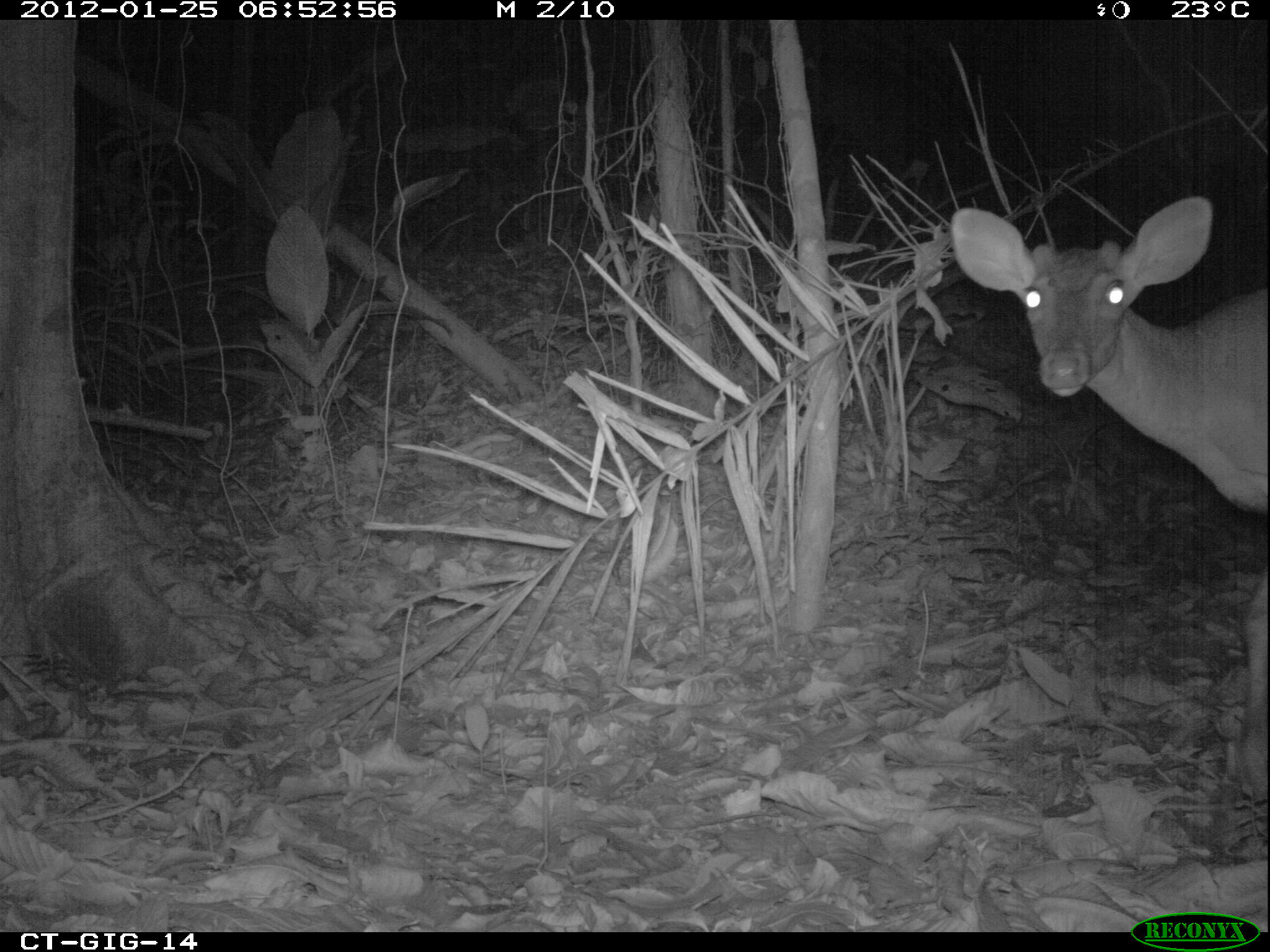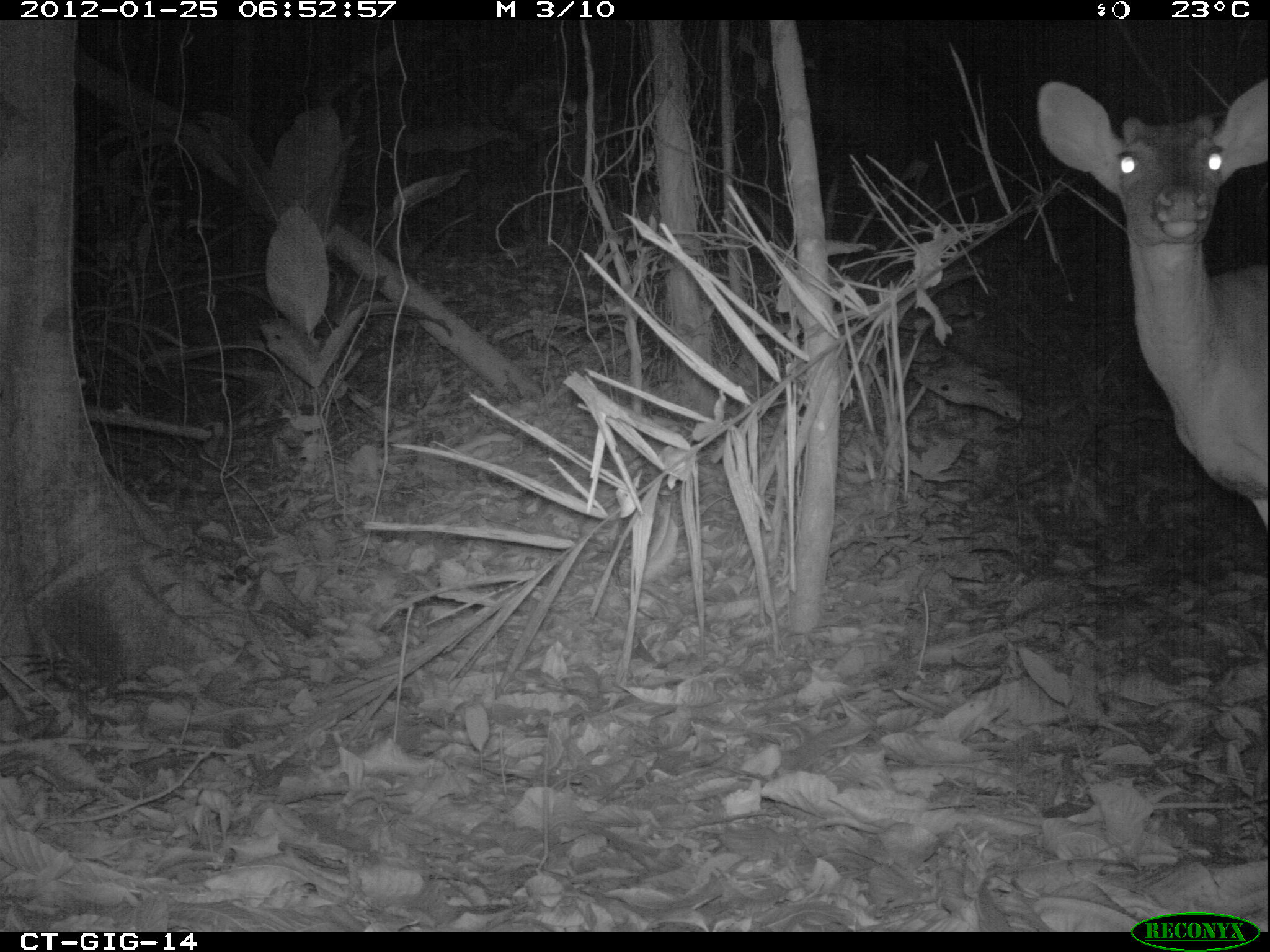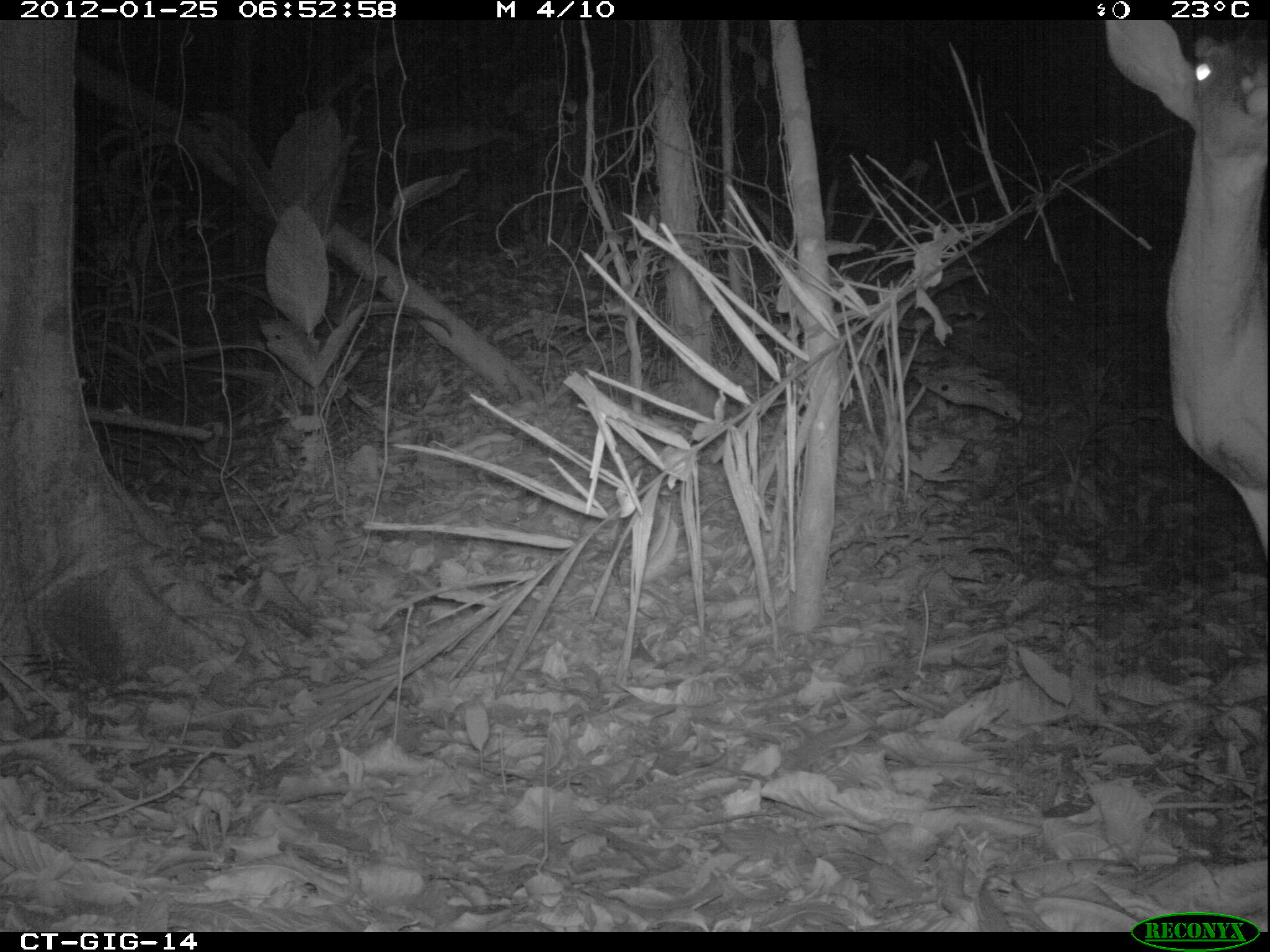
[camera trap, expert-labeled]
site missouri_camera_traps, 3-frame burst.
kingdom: Animalia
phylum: Chordata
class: Mammalia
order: Artiodactyla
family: Cervidae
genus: Odocoileus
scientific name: Odocoileus virginianus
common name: white-tailed deer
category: white tailed deer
White tailed deer (white-tailed deer) (Odocoileus virginianus). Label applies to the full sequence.